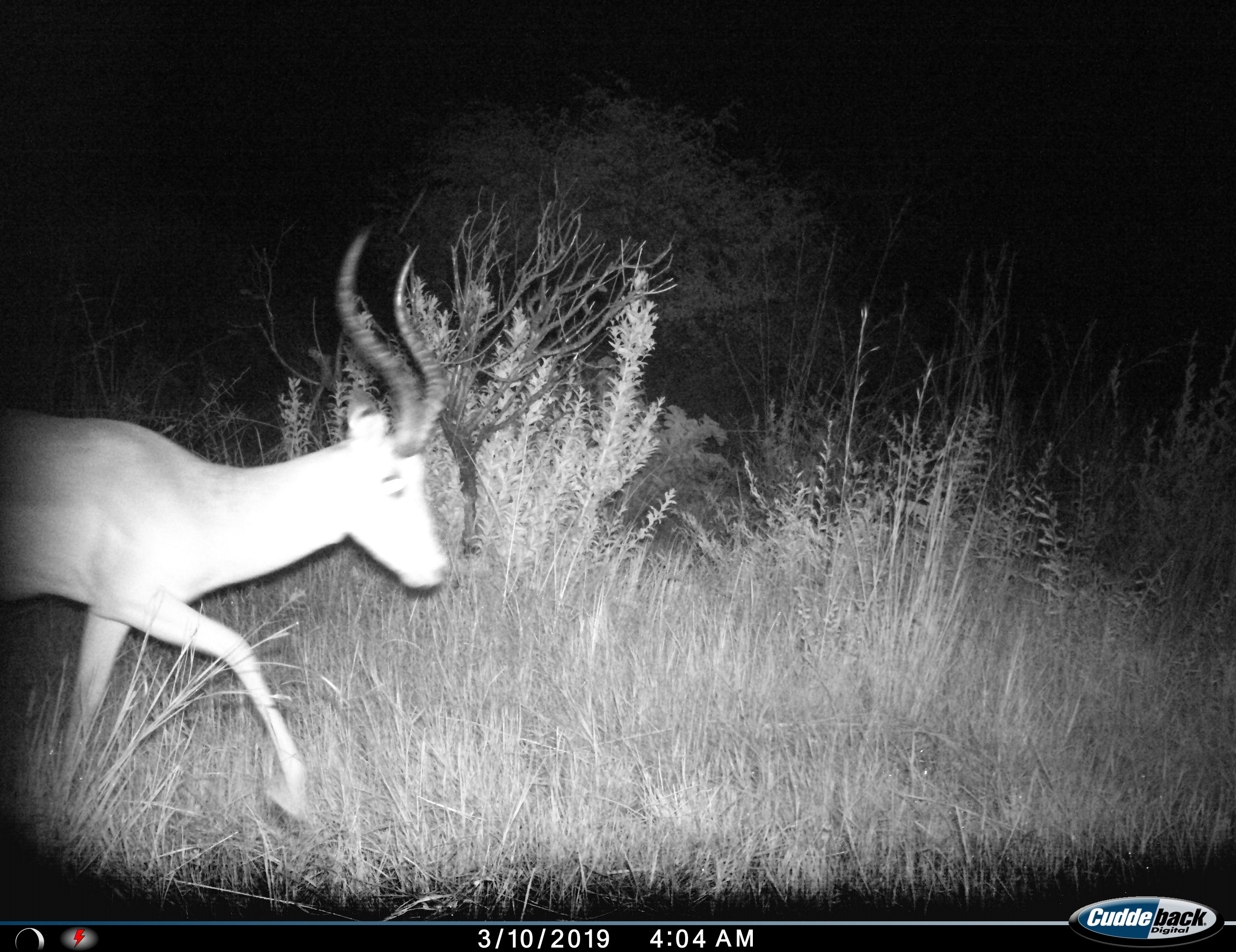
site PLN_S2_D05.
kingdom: Animalia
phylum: Chordata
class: Mammalia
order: Artiodactyla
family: Bovidae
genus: Aepyceros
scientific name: Aepyceros melampus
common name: impala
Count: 1.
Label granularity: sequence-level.